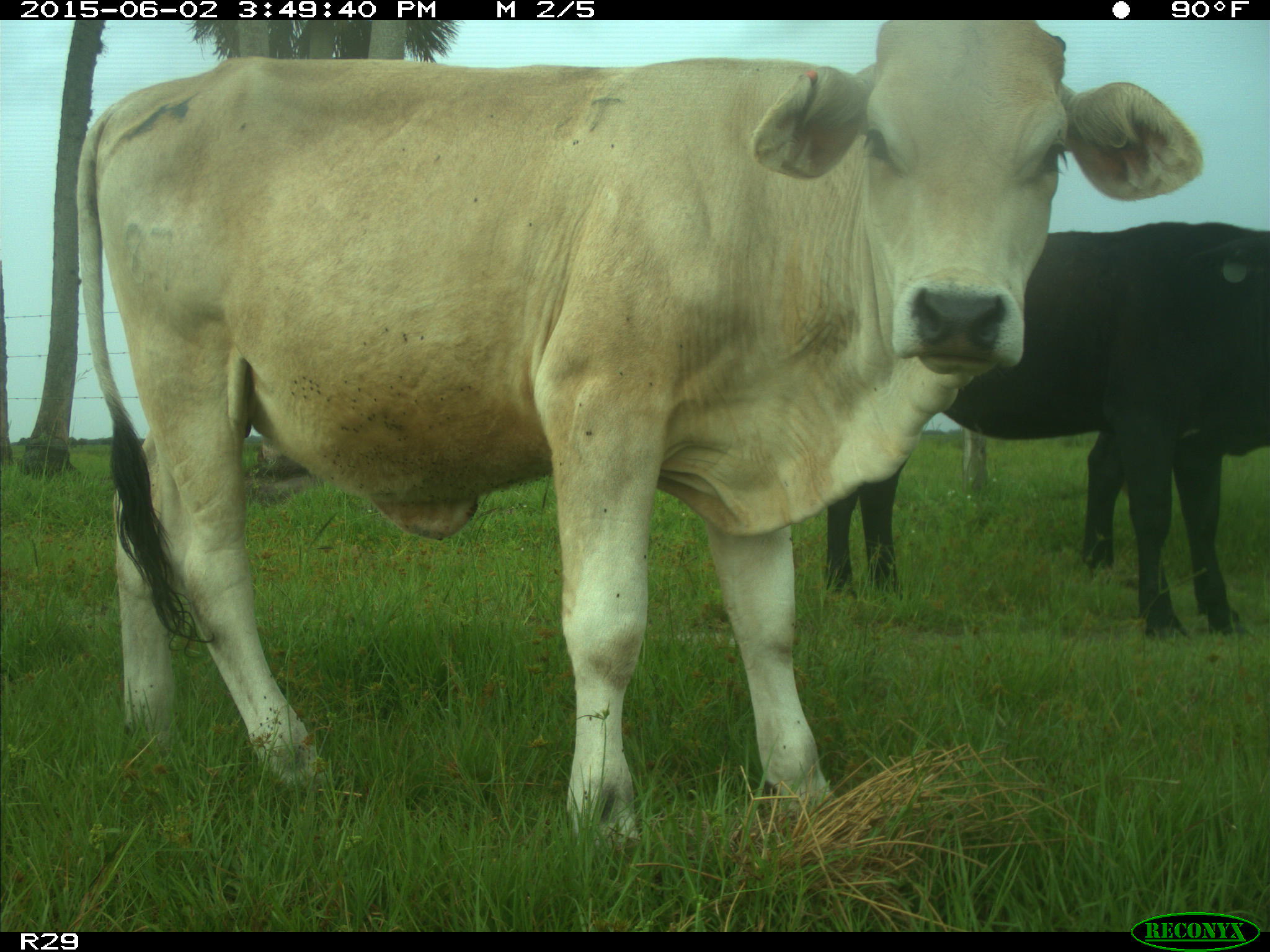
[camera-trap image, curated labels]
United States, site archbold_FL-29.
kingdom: Animalia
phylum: Chordata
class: Mammalia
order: Artiodactyla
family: Bovidae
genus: Bos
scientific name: Bos taurus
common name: domestic cow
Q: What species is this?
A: Bos taurus (domestic cow).